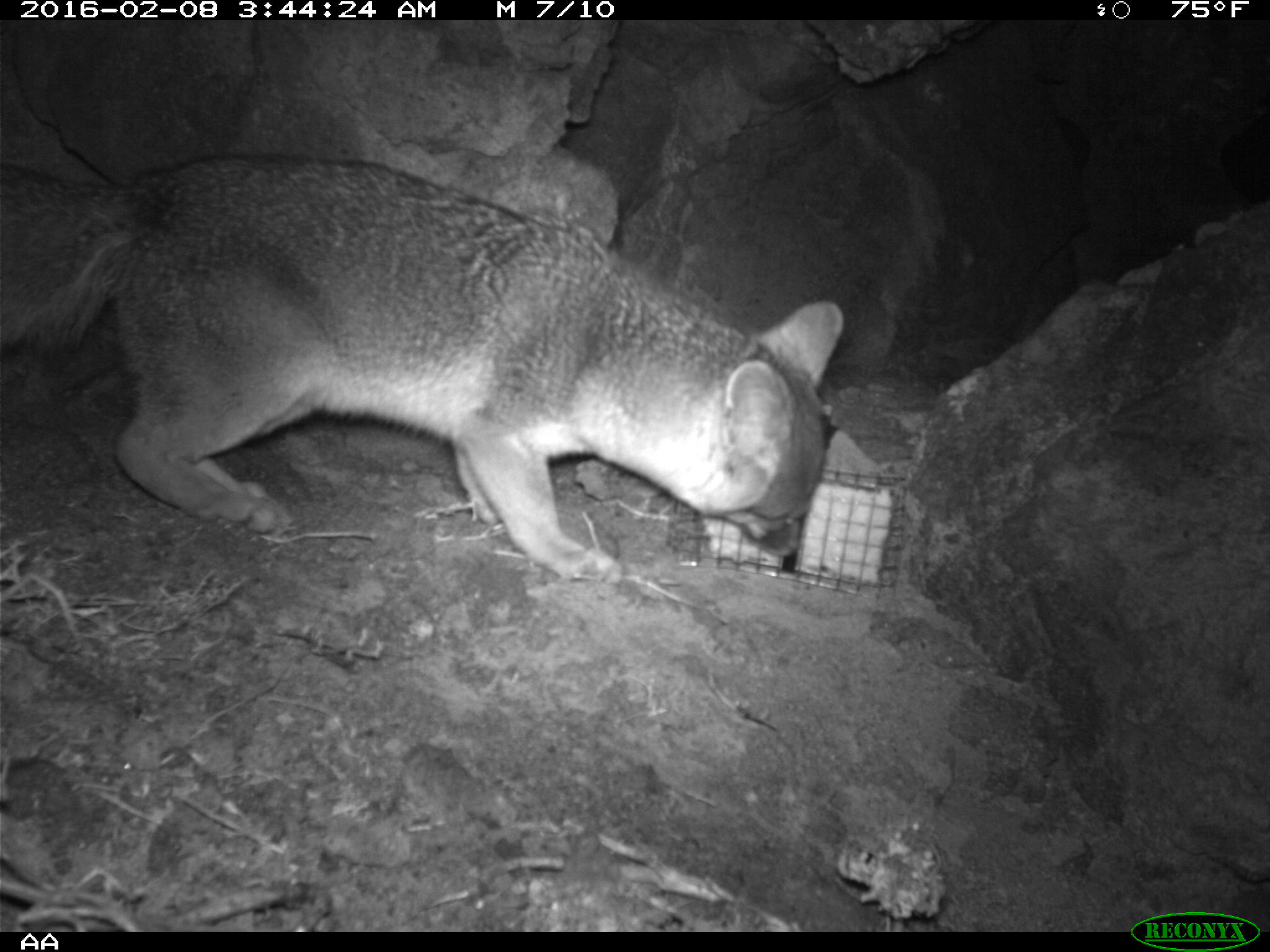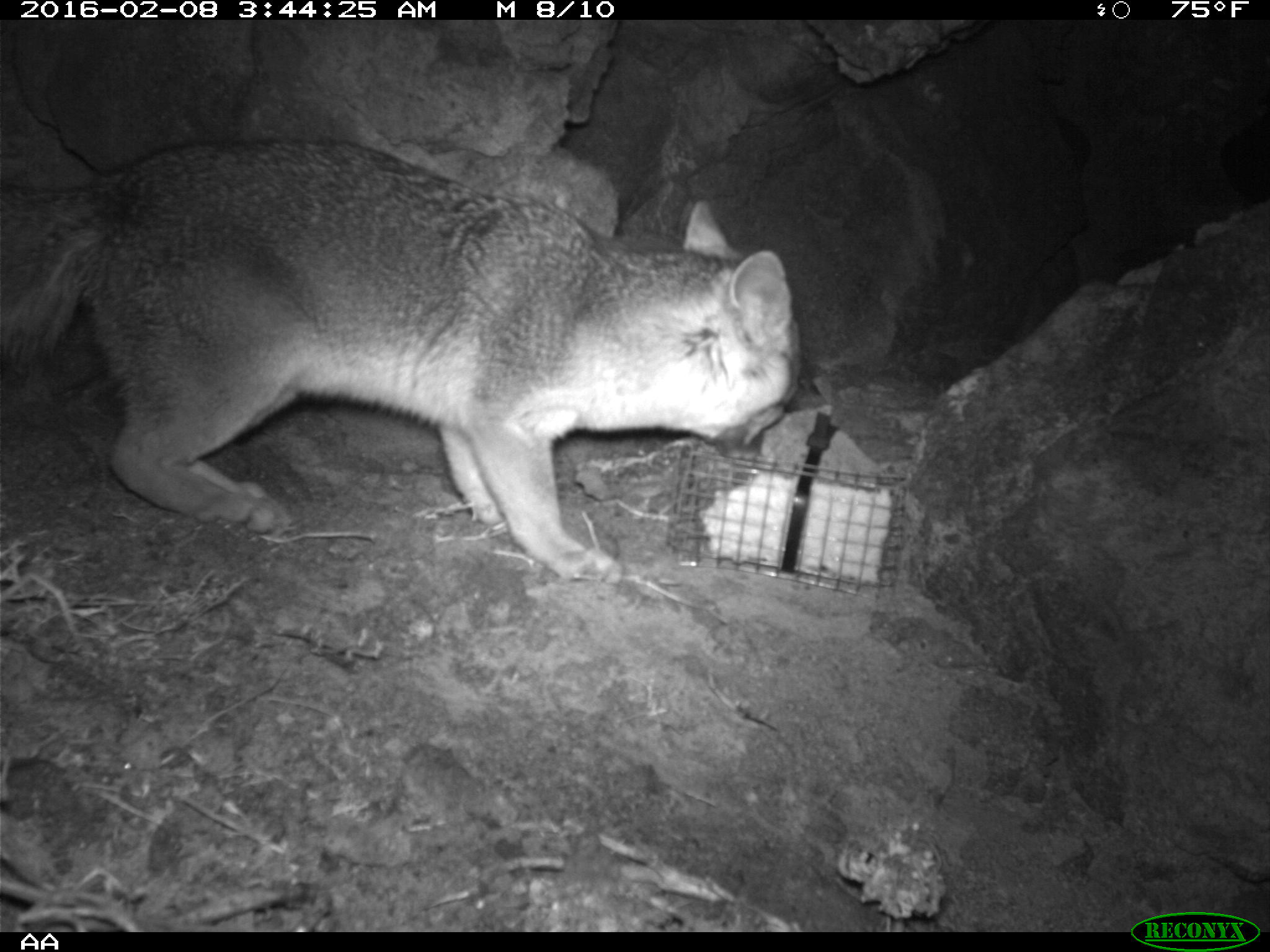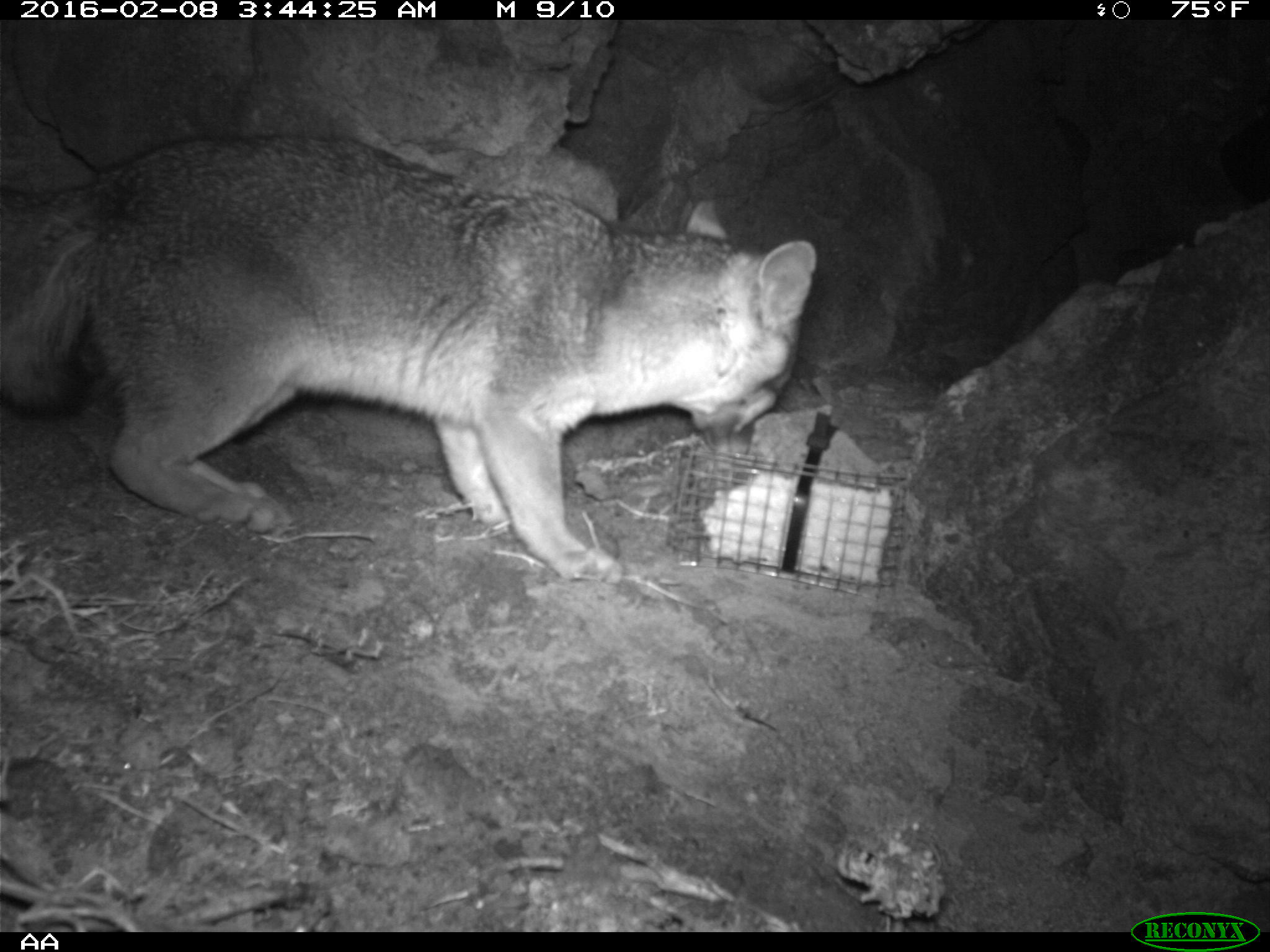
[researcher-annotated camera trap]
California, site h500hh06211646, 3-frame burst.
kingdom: Animalia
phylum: Chordata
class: Mammalia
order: Carnivora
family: Canidae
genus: Urocyon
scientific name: Urocyon littoralis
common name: island fox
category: fox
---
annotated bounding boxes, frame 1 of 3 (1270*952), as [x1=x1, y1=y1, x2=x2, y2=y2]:
fox: [x1=0, y1=151, x2=845, y2=584]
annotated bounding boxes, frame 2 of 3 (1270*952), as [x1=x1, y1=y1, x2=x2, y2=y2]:
fox: [x1=0, y1=136, x2=805, y2=581]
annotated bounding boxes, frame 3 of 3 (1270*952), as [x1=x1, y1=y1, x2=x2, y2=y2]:
fox: [x1=0, y1=138, x2=818, y2=582]